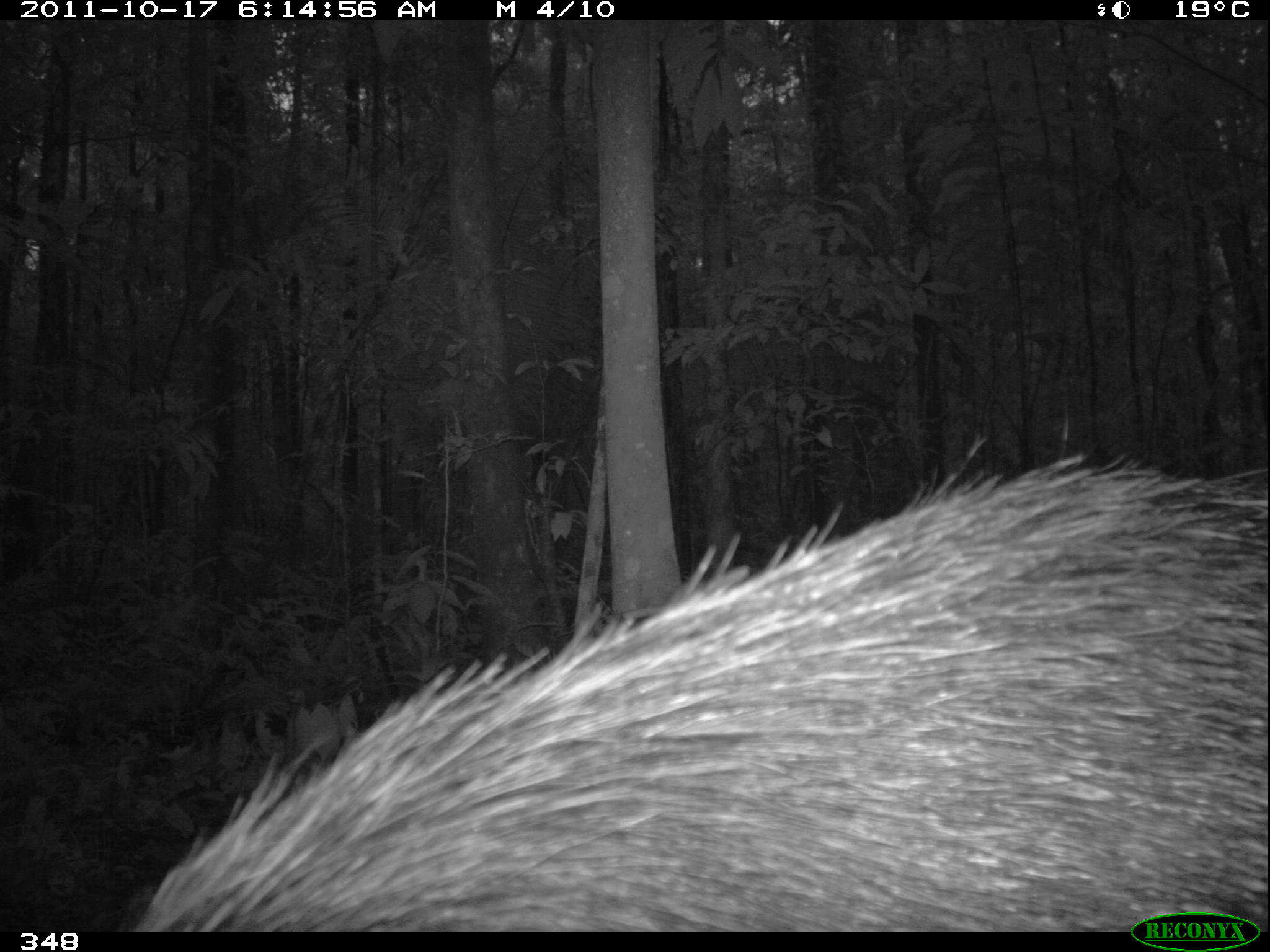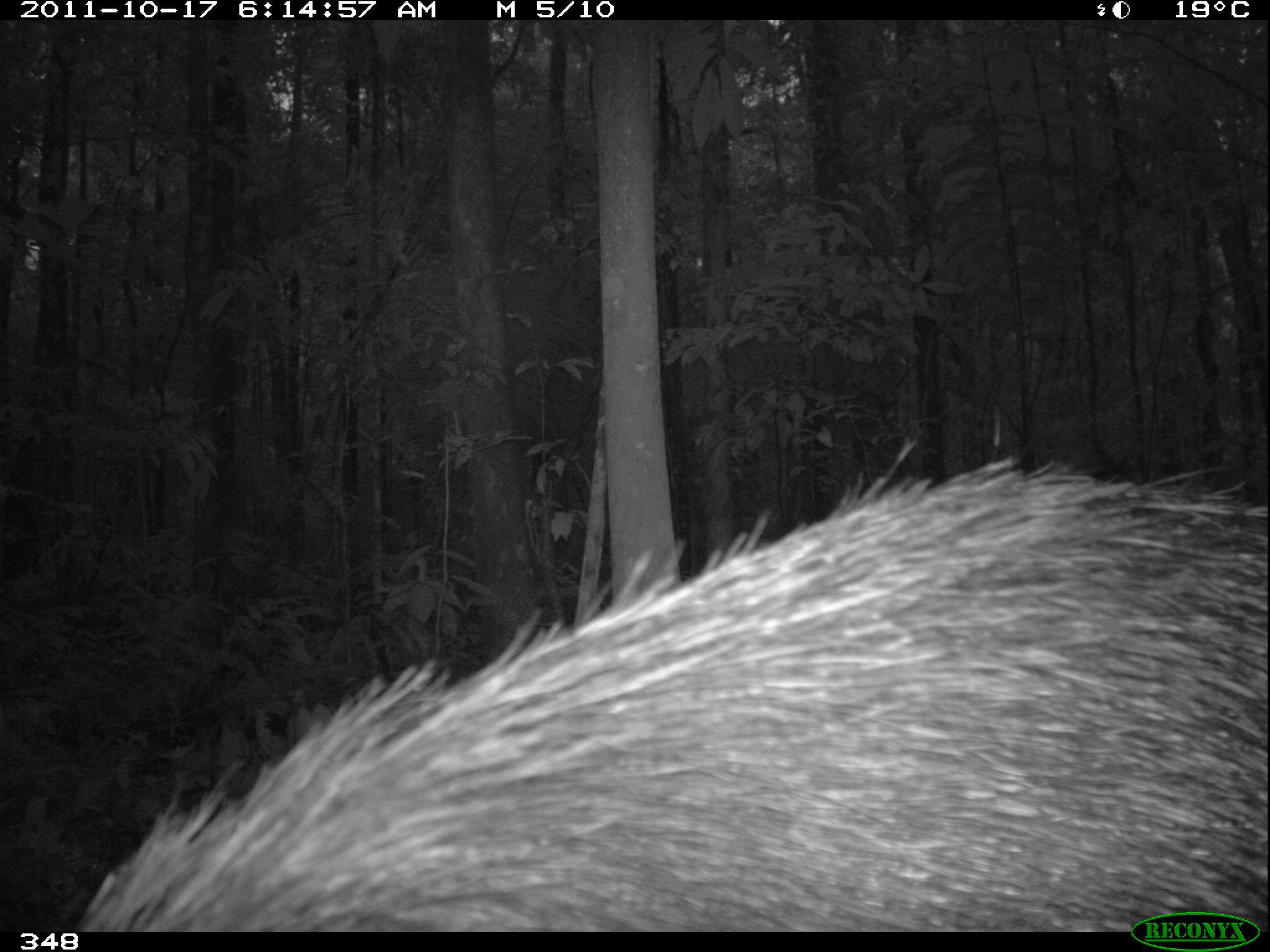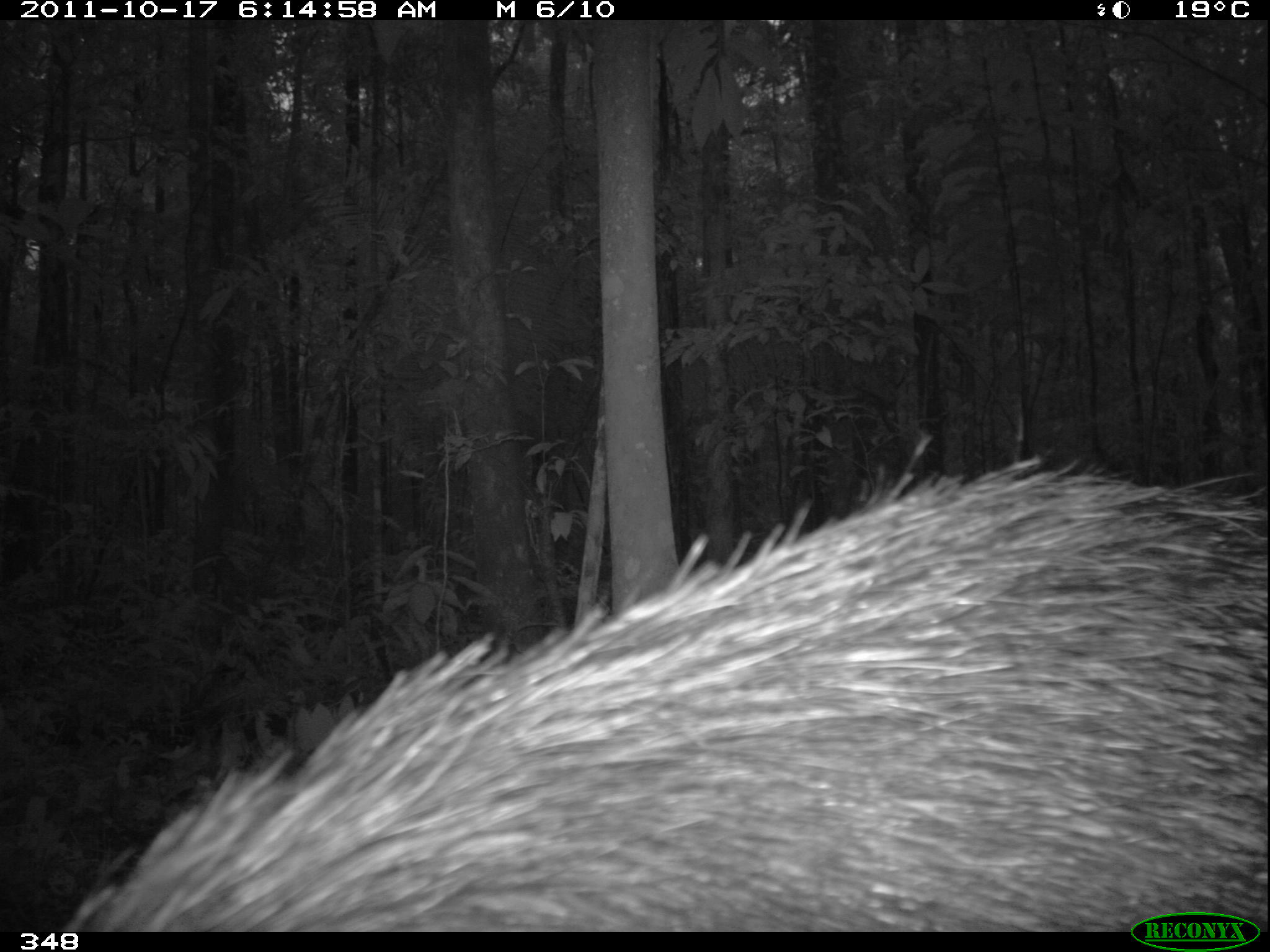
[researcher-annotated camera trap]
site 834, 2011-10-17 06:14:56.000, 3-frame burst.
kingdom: Animalia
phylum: Chordata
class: Mammalia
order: Artiodactyla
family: Tayassuidae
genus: Tayassu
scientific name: Tayassu pecari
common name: white-lipped peccary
Tayassu pecari (white-lipped peccary).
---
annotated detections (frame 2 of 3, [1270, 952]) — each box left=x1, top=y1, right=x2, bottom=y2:
tayassu pecari: left=70, top=457, right=1266, bottom=931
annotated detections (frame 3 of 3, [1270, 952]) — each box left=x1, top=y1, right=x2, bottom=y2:
tayassu pecari: left=58, top=458, right=1266, bottom=932